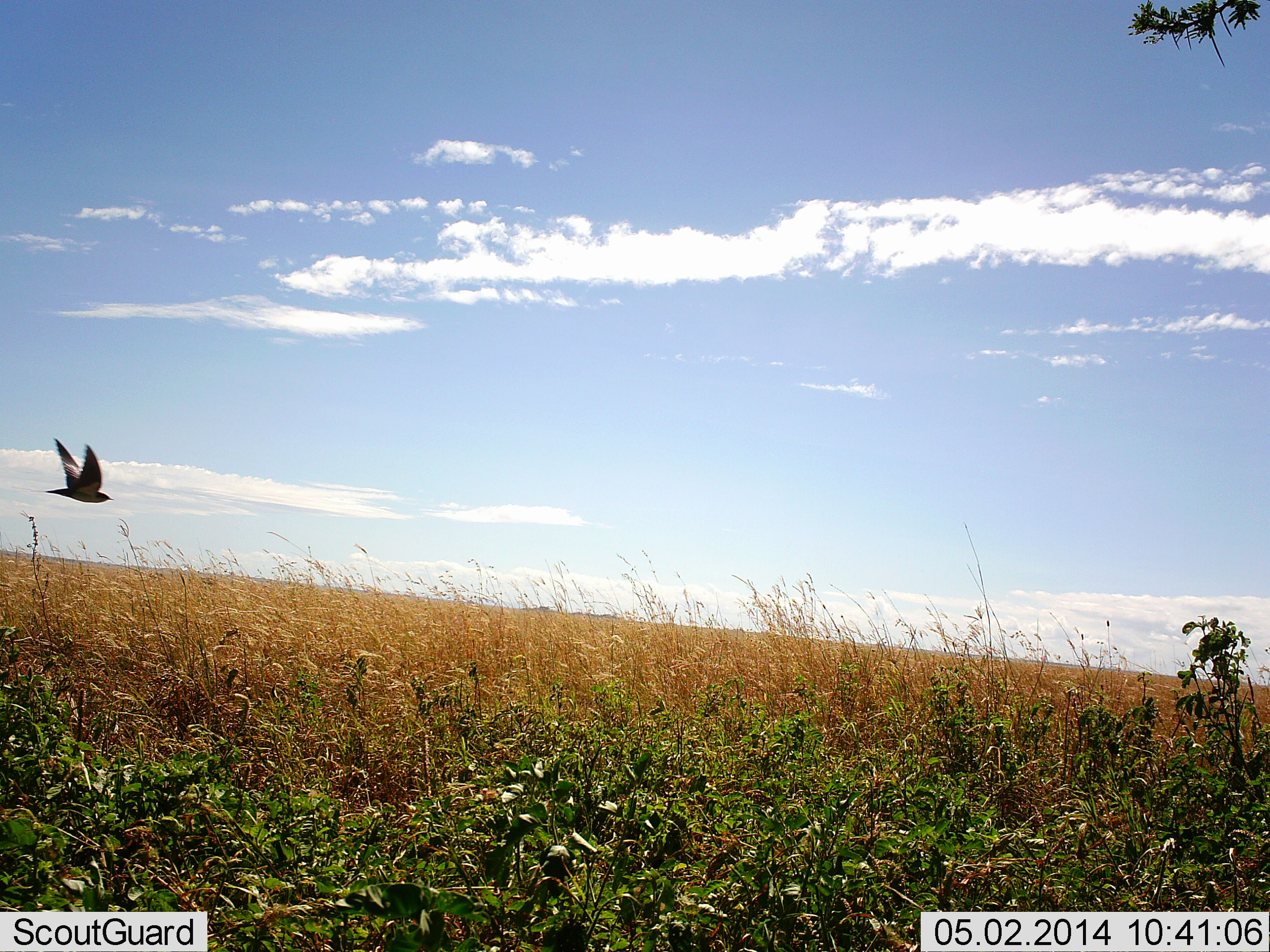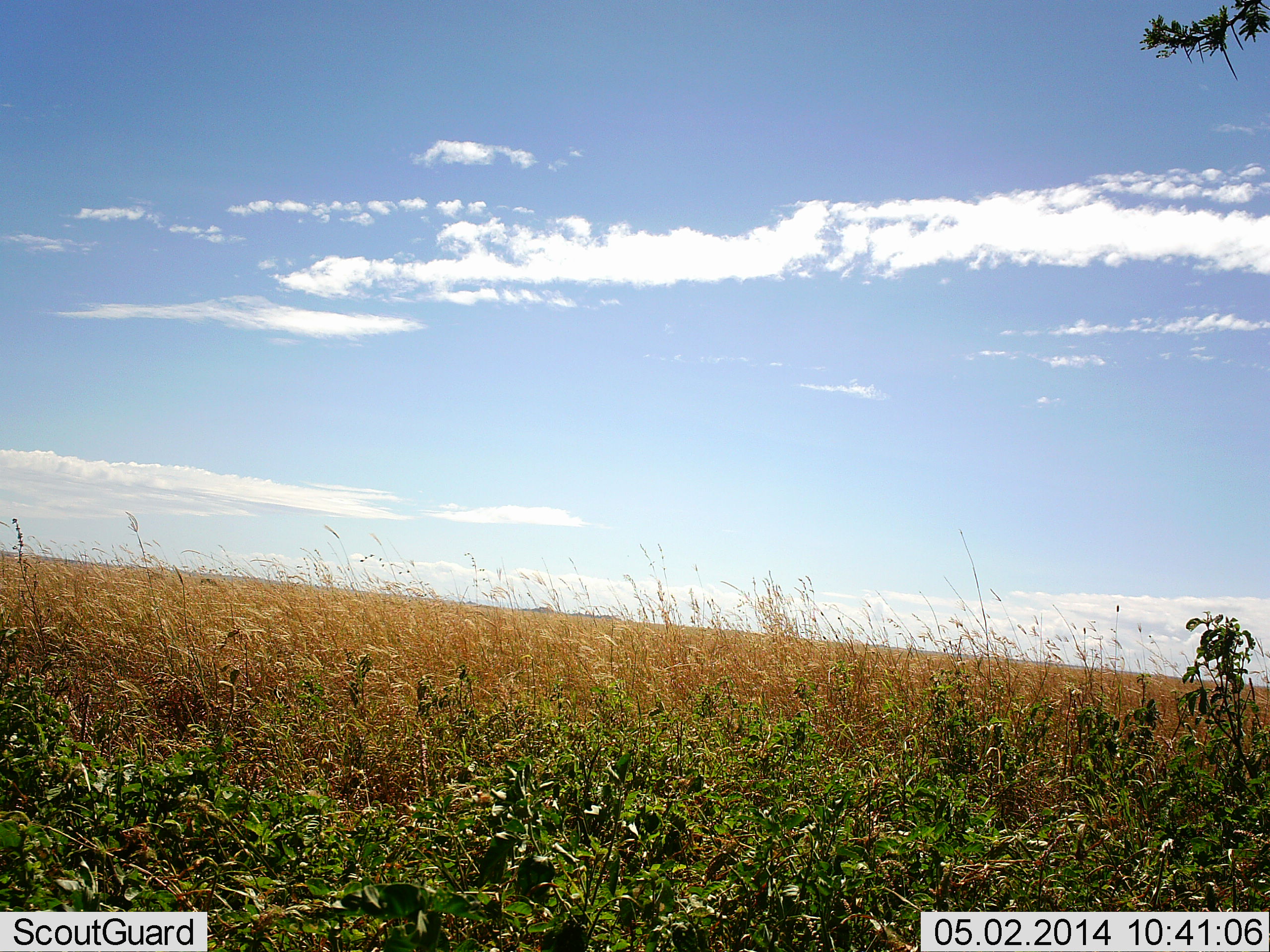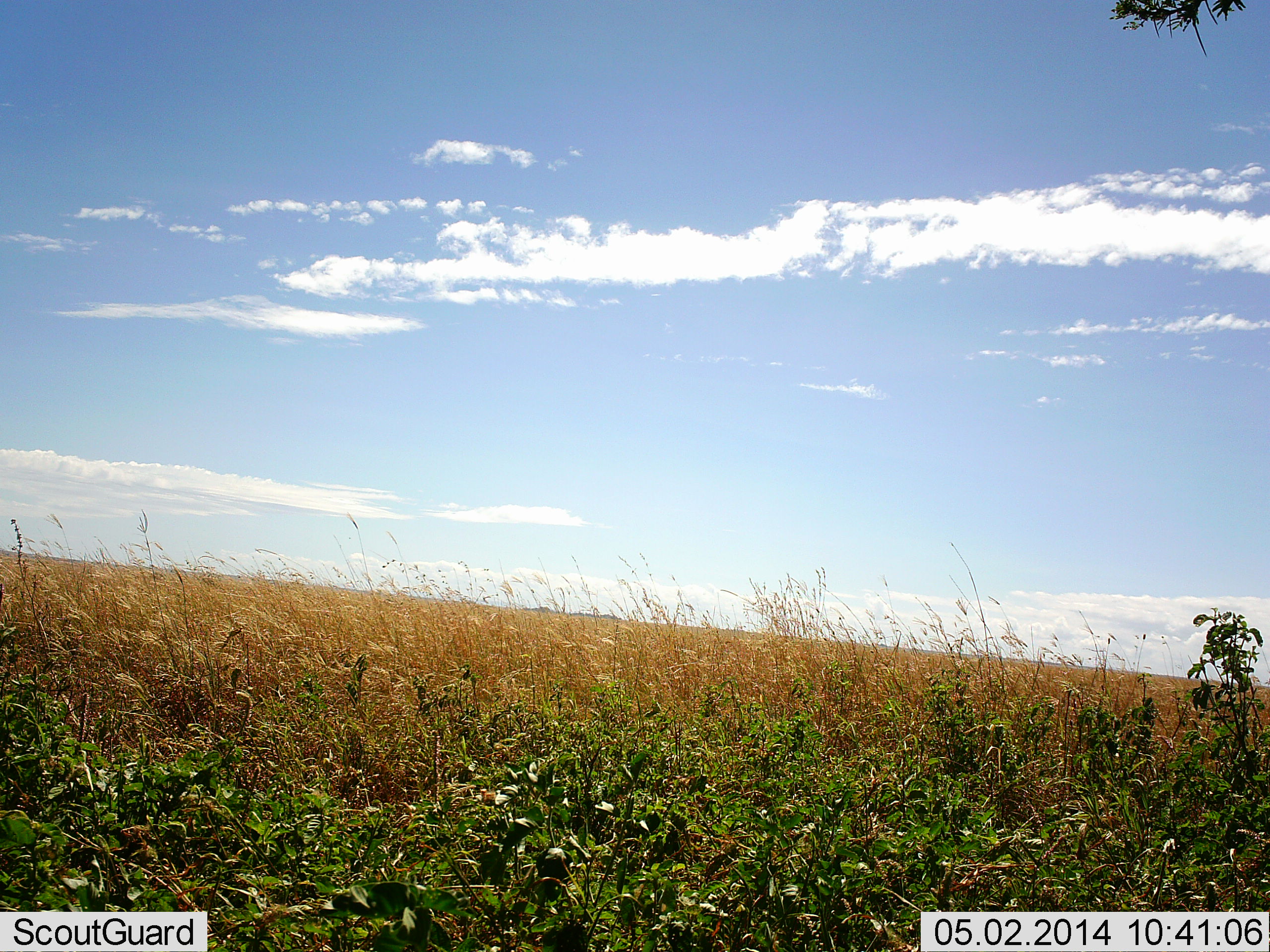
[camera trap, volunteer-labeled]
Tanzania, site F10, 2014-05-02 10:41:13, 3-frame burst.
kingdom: Animalia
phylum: Chordata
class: Aves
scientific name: Aves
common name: bird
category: otherbird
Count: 1.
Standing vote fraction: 0%.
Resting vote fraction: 0%.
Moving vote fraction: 100%.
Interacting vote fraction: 0%.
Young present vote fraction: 0%.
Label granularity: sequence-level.